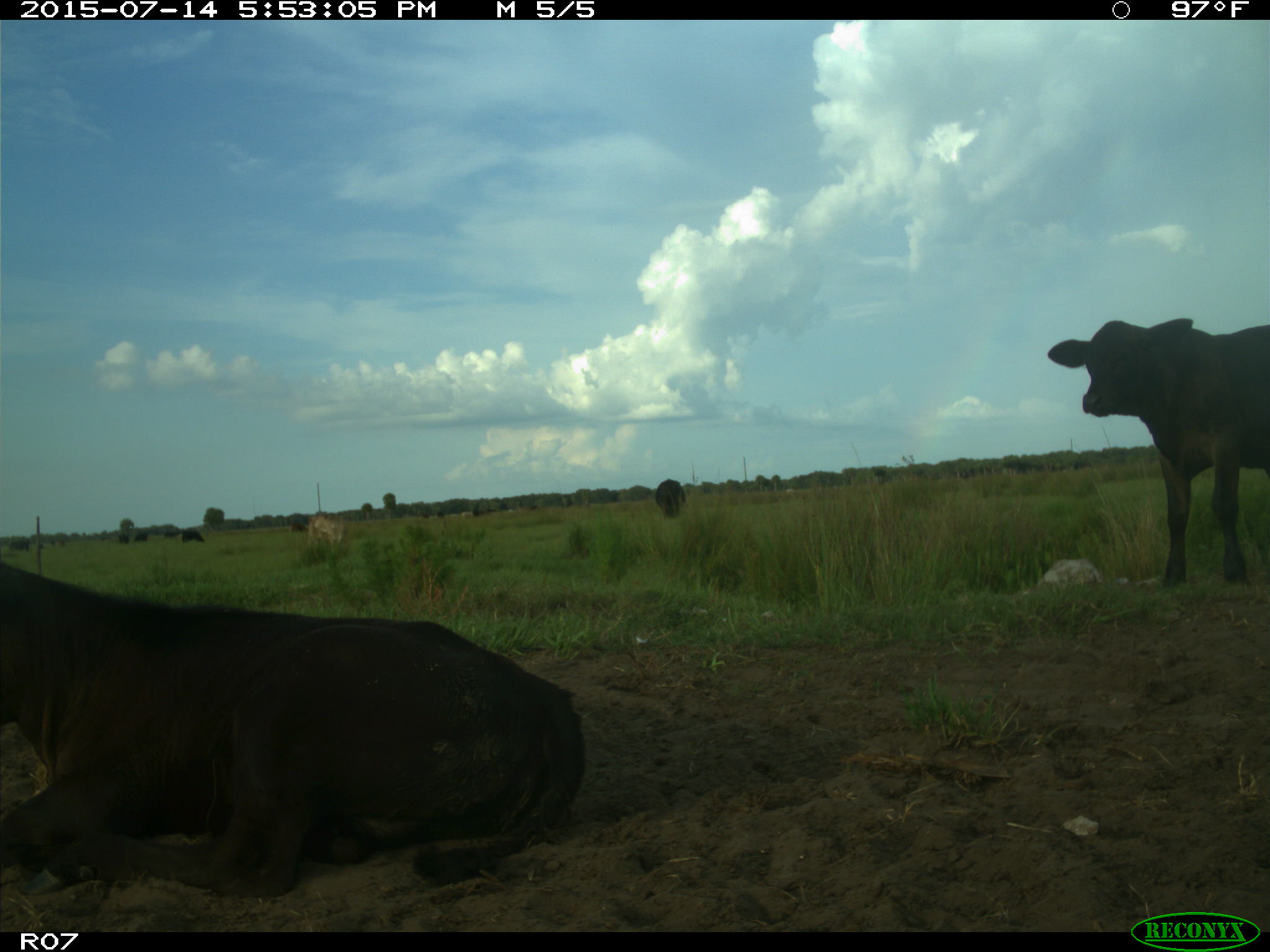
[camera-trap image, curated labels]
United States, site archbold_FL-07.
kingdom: Animalia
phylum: Chordata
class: Mammalia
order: Artiodactyla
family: Bovidae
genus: Bos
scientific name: Bos taurus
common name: domestic cow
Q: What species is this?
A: Bos taurus (domestic cow).